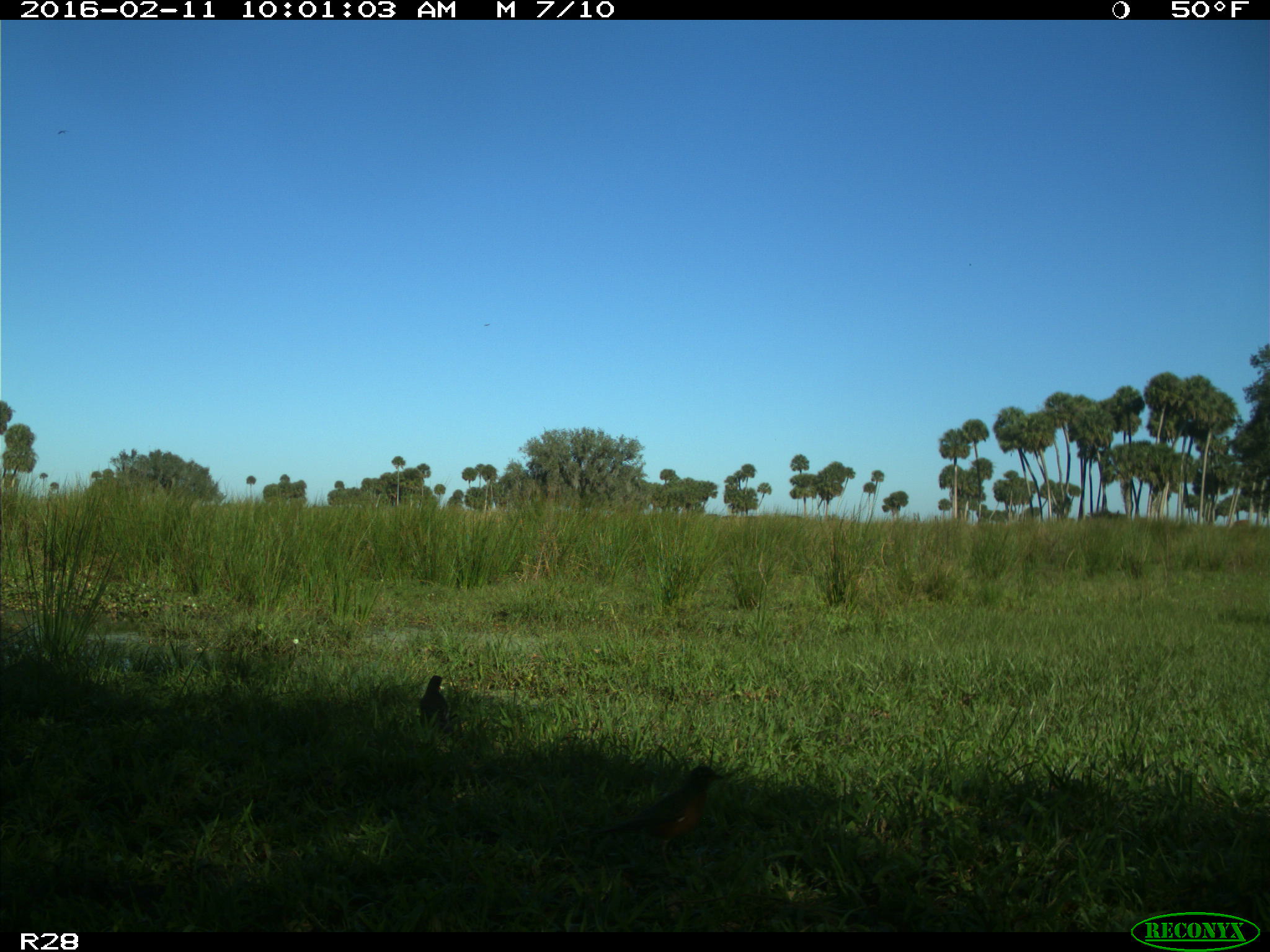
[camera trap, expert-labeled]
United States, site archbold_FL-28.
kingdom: Animalia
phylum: Chordata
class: Aves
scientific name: Aves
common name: birds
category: unidentified bird